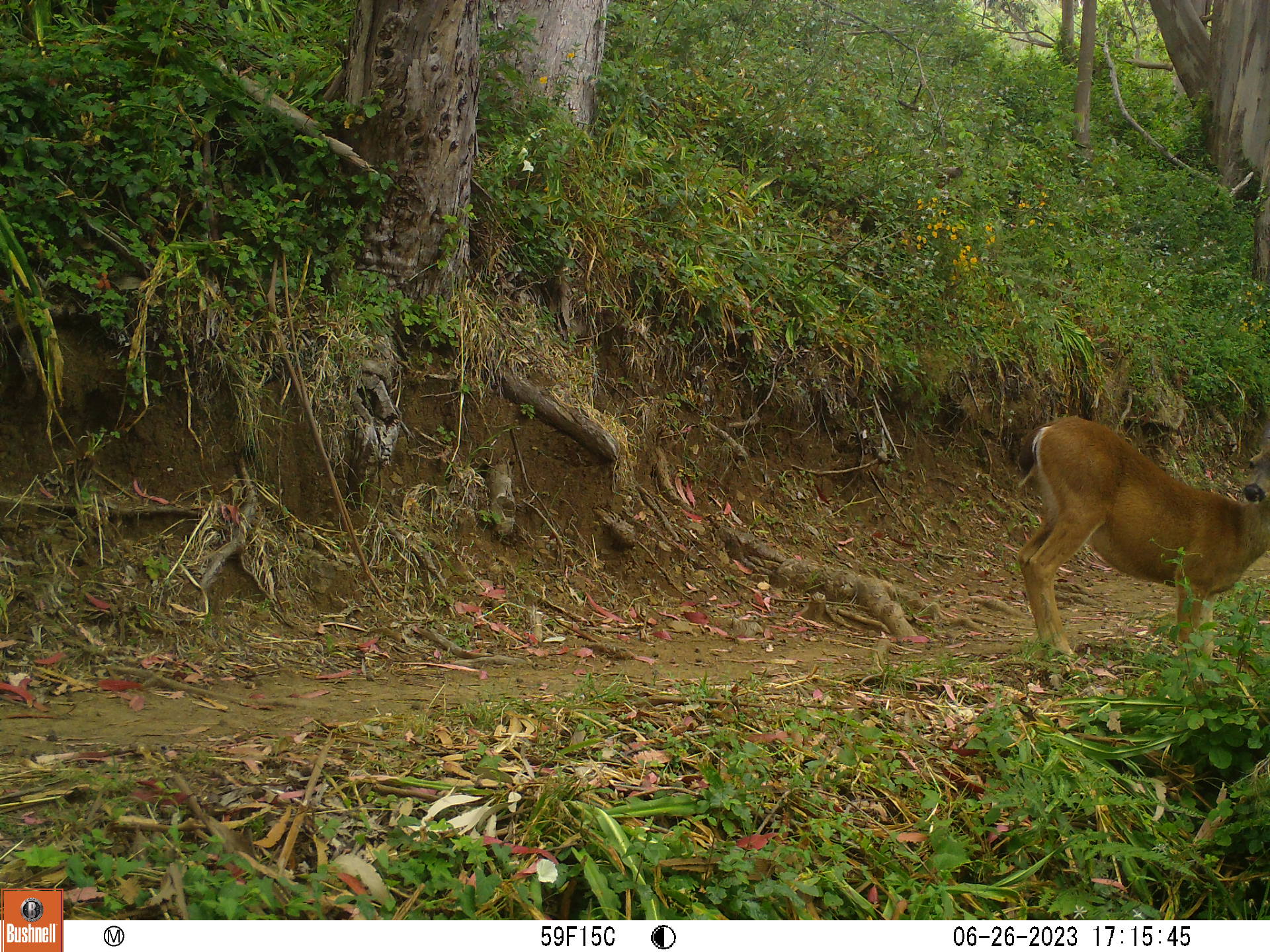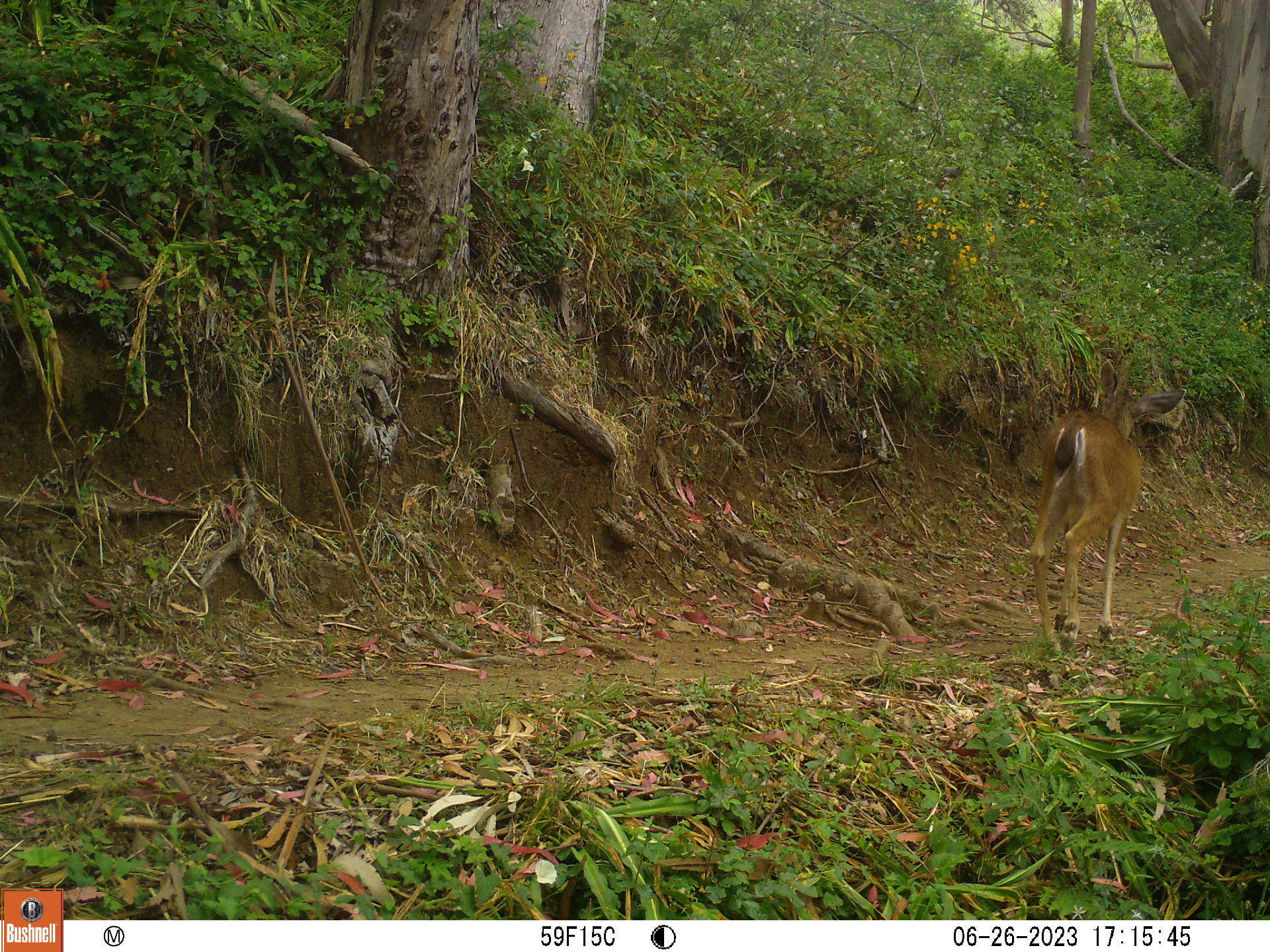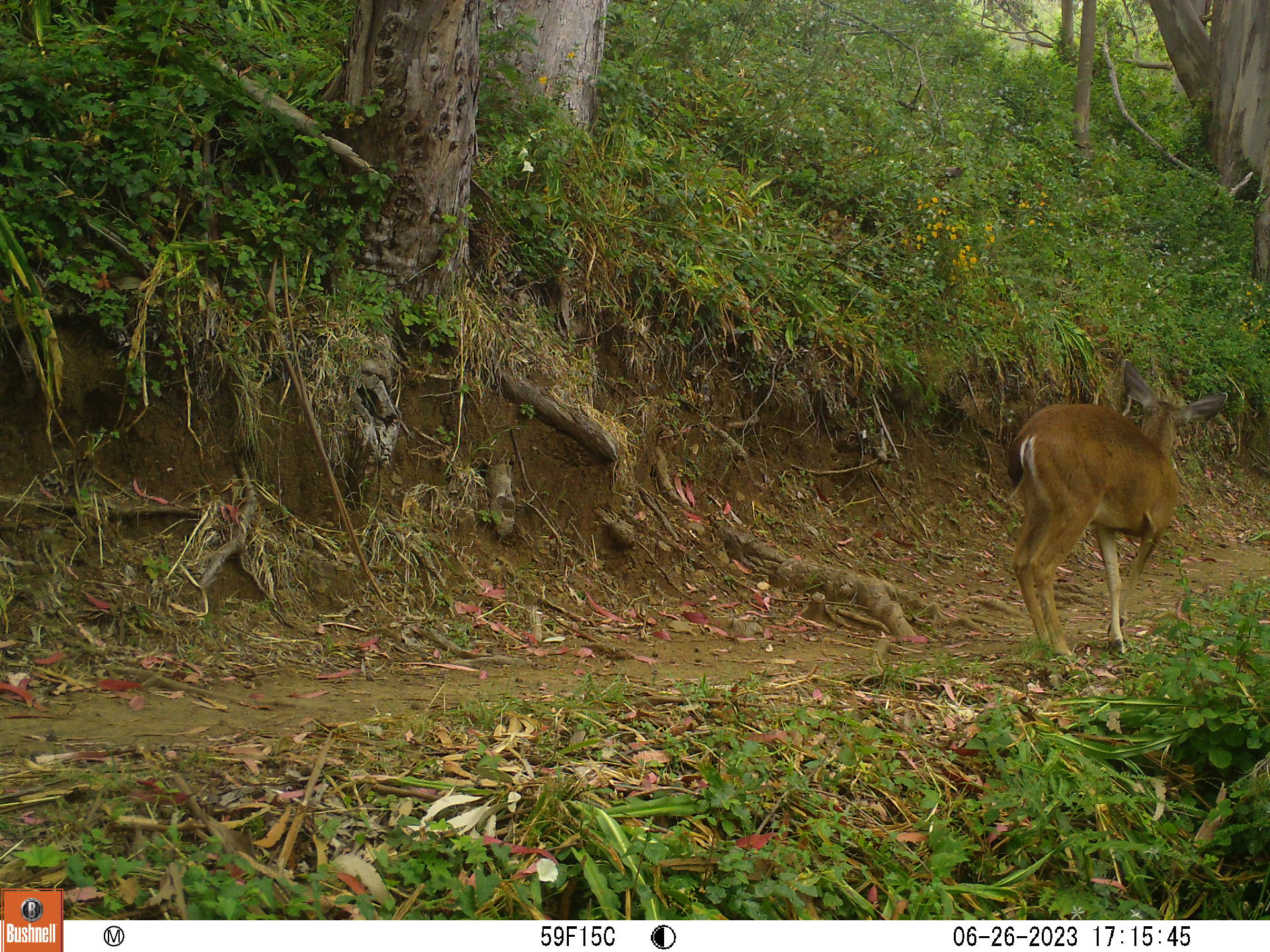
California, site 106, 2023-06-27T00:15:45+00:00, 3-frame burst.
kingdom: Animalia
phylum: Chordata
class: Mammalia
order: Artiodactyla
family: Cervidae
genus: Odocoileus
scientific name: Odocoileus hemionus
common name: mule deer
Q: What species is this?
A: Mule deer (Odocoileus hemionus).